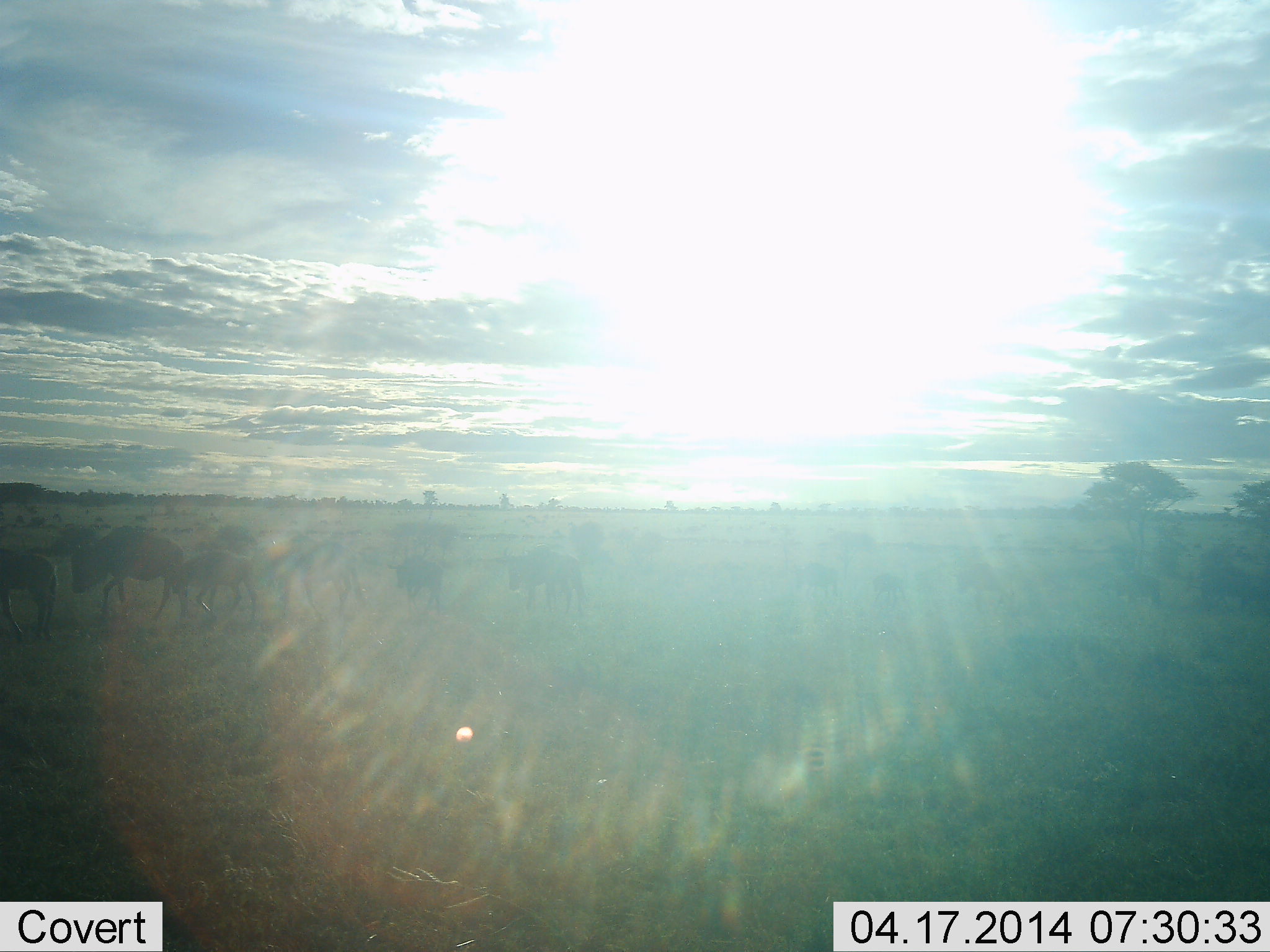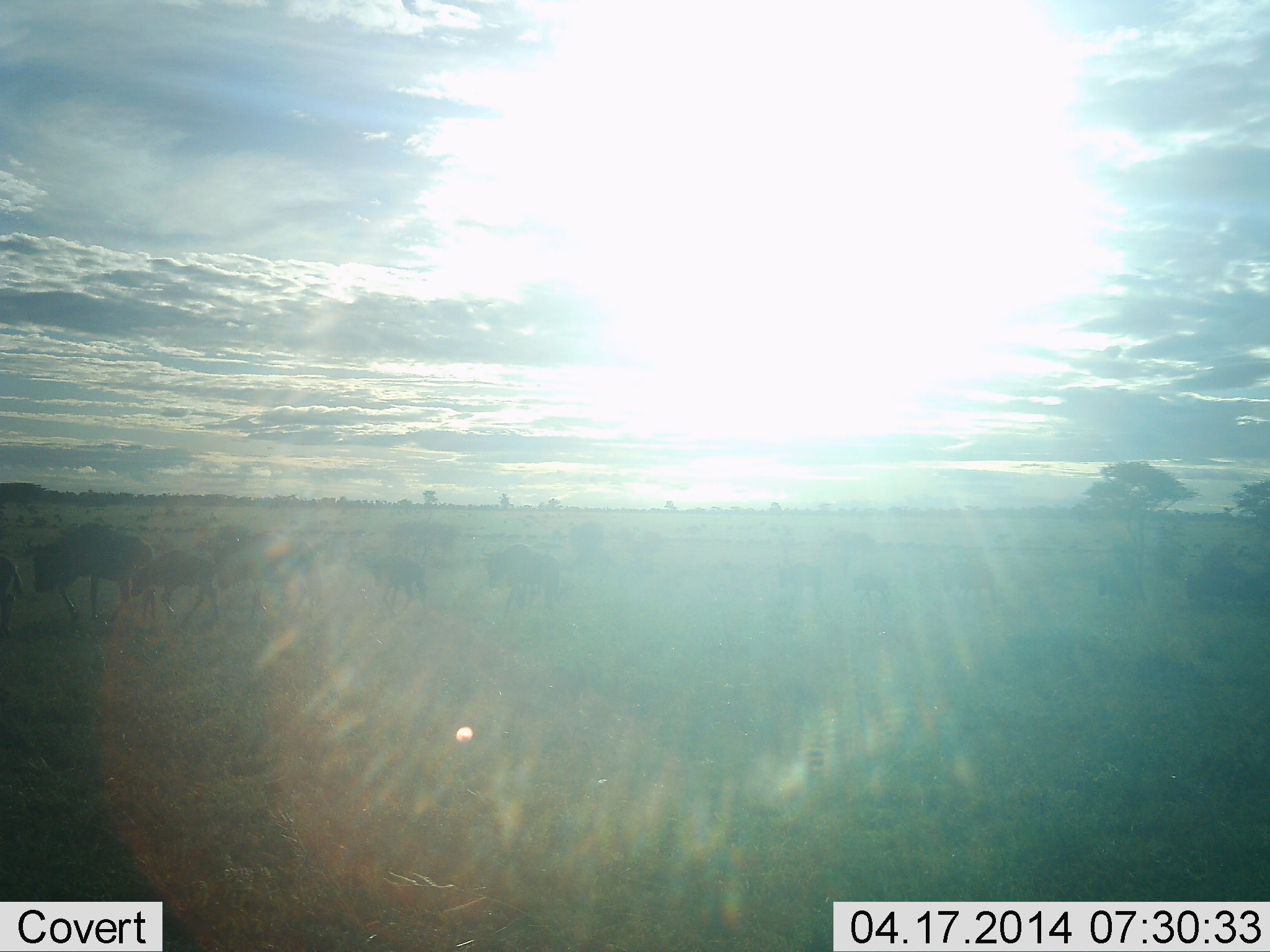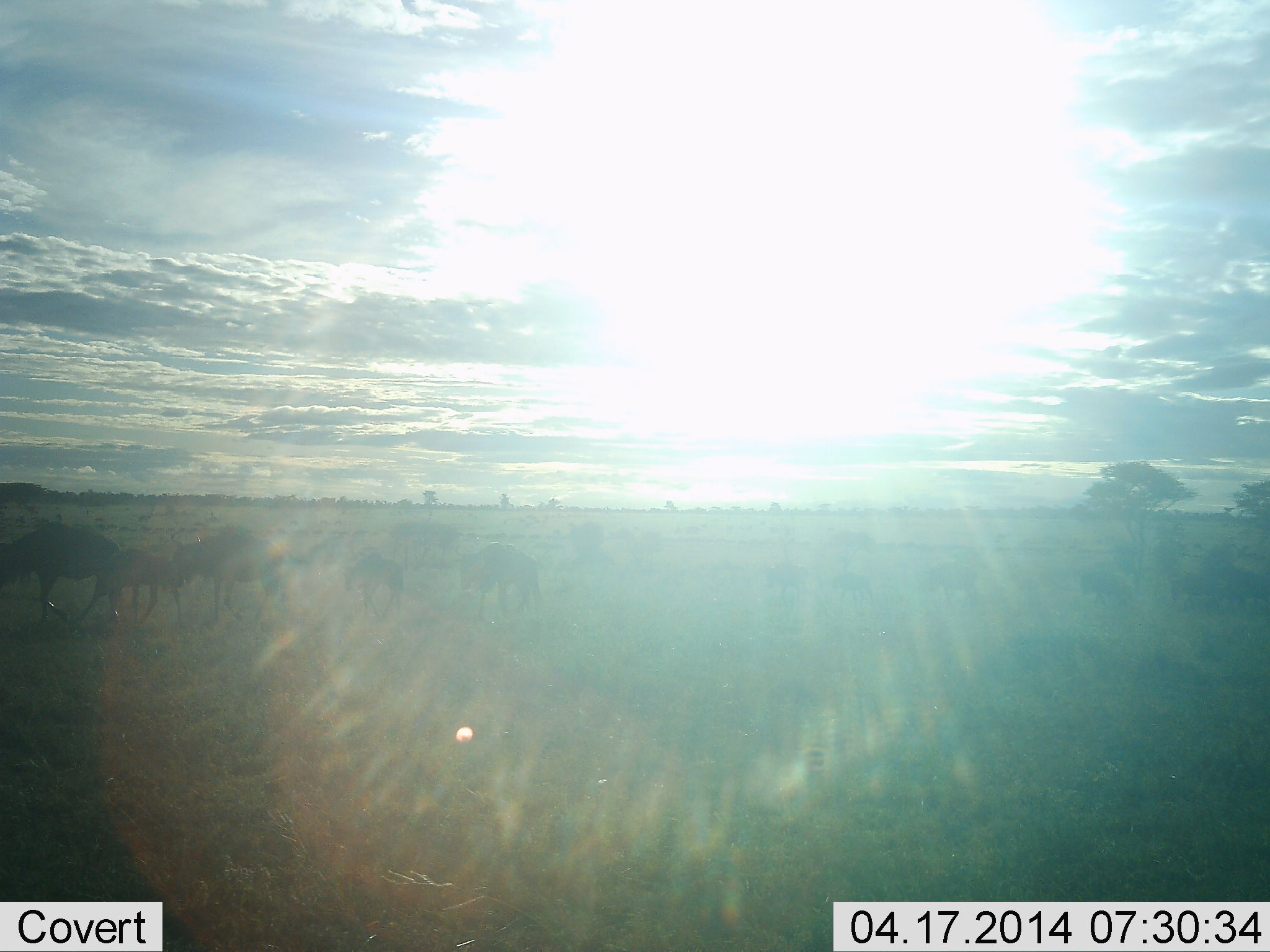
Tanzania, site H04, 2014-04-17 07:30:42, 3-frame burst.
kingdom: Animalia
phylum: Chordata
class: Mammalia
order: Artiodactyla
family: Bovidae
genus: Connochaetes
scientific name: Connochaetes taurinus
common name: blue wildebeest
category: wildebeest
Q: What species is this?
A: Wildebeest (blue wildebeest) (Connochaetes taurinus).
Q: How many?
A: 10.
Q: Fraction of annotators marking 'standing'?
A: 10%.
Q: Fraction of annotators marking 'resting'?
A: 0%.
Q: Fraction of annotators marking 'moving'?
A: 100%.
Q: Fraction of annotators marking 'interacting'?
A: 0%.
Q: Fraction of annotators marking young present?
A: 50%.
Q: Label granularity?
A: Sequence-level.